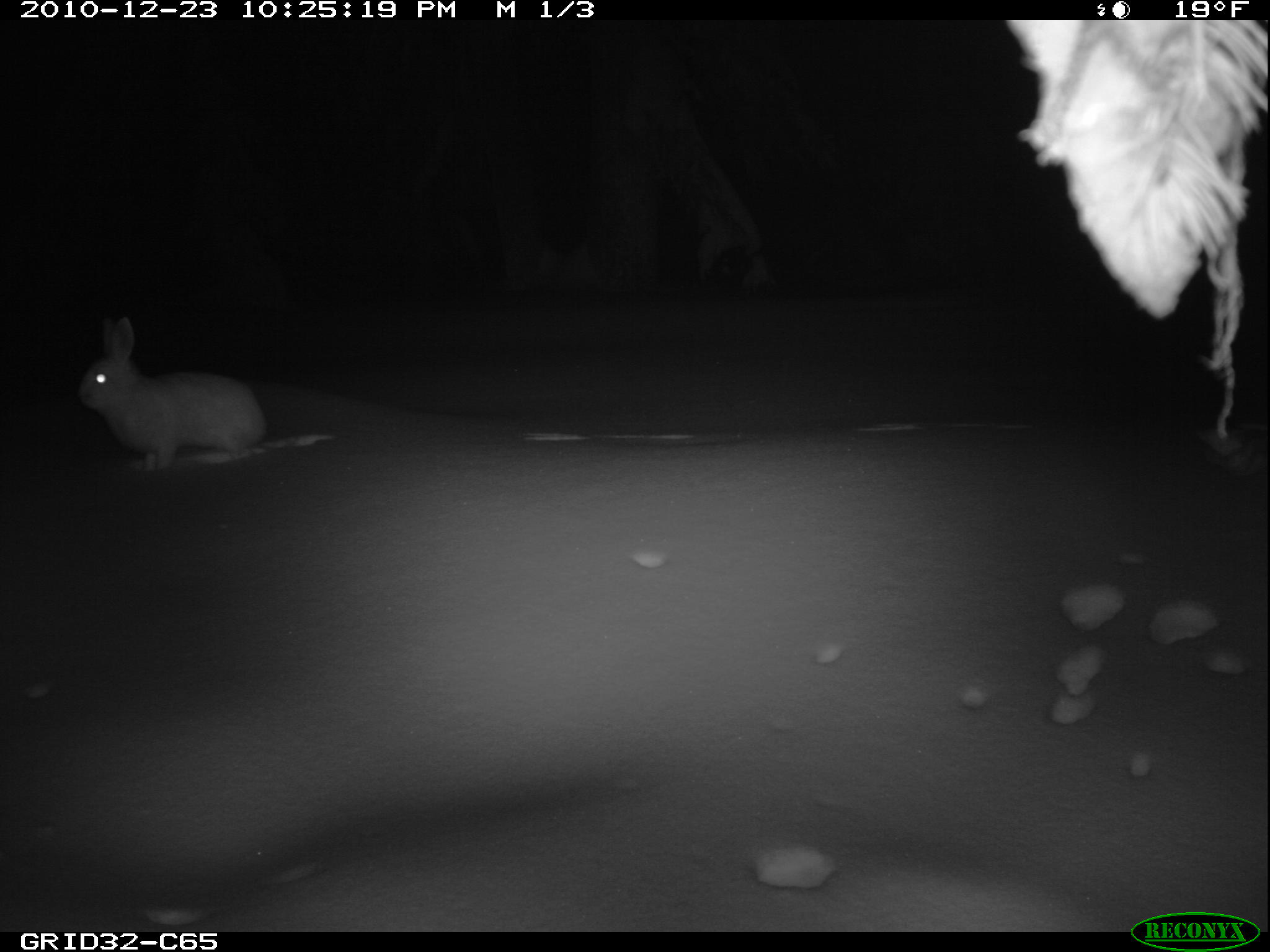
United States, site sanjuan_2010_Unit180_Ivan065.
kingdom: Animalia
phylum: Chordata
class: Mammalia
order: Lagomorpha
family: Leporidae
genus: Lepus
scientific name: Lepus americanus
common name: snowshoe hare